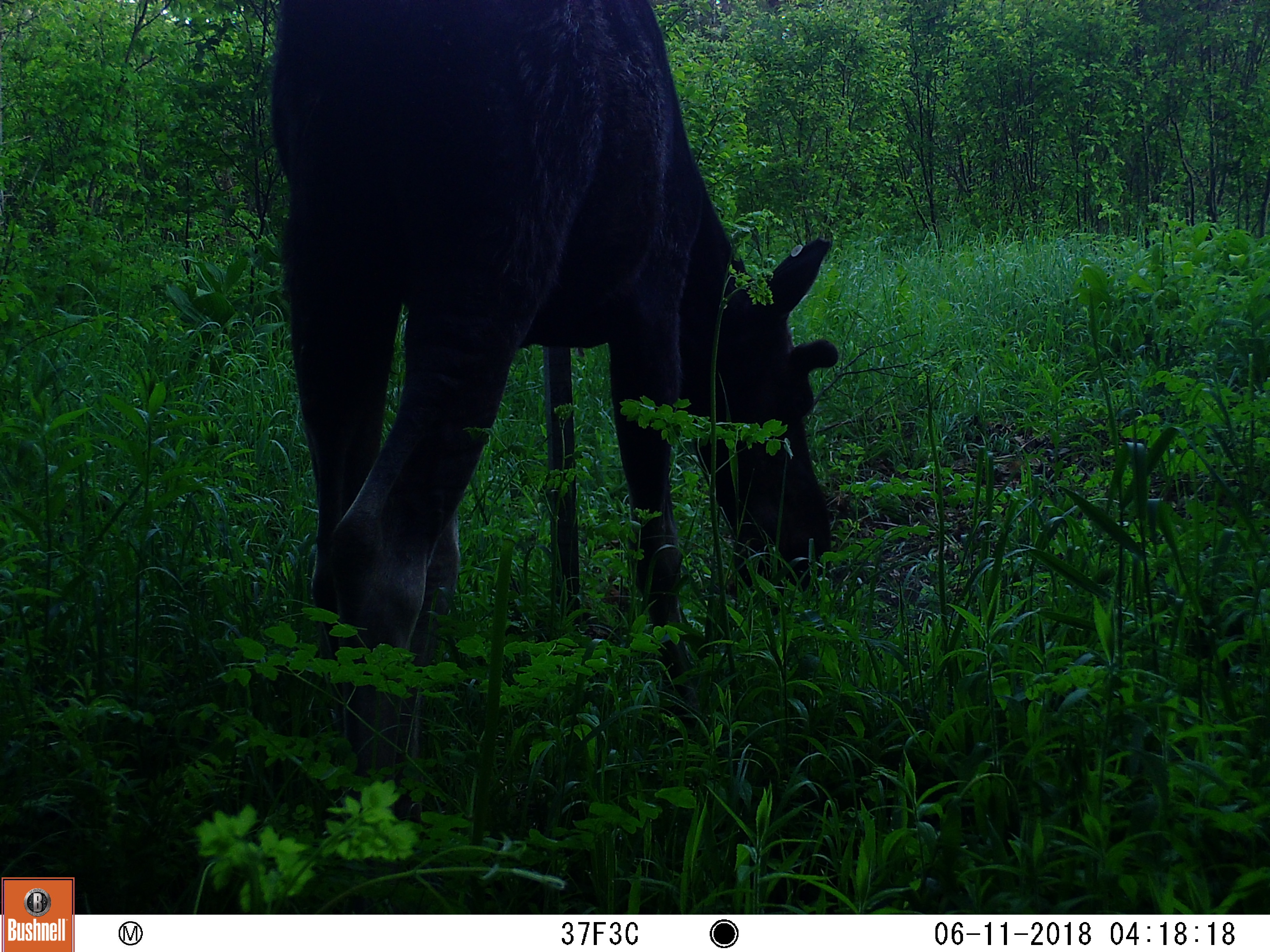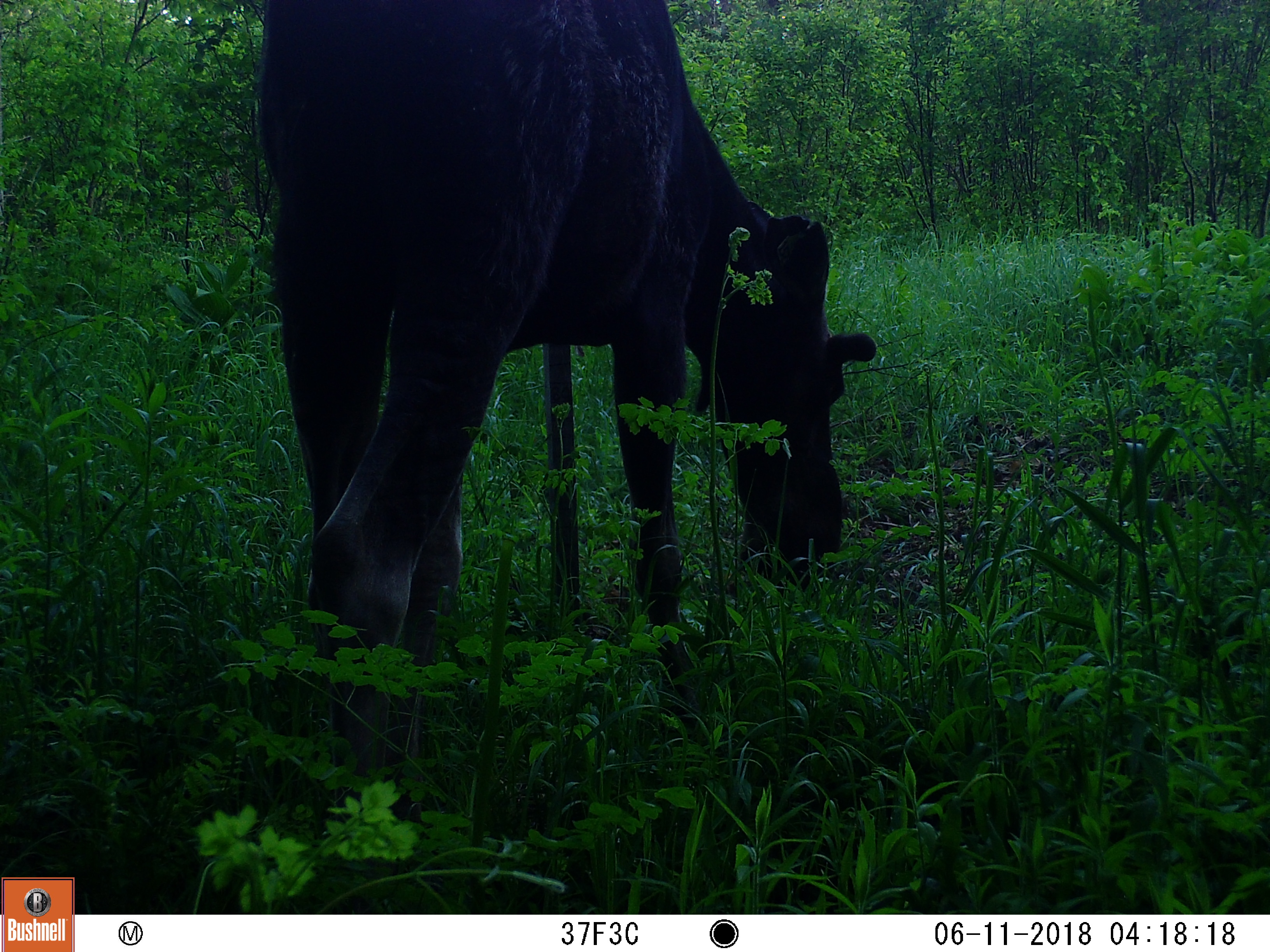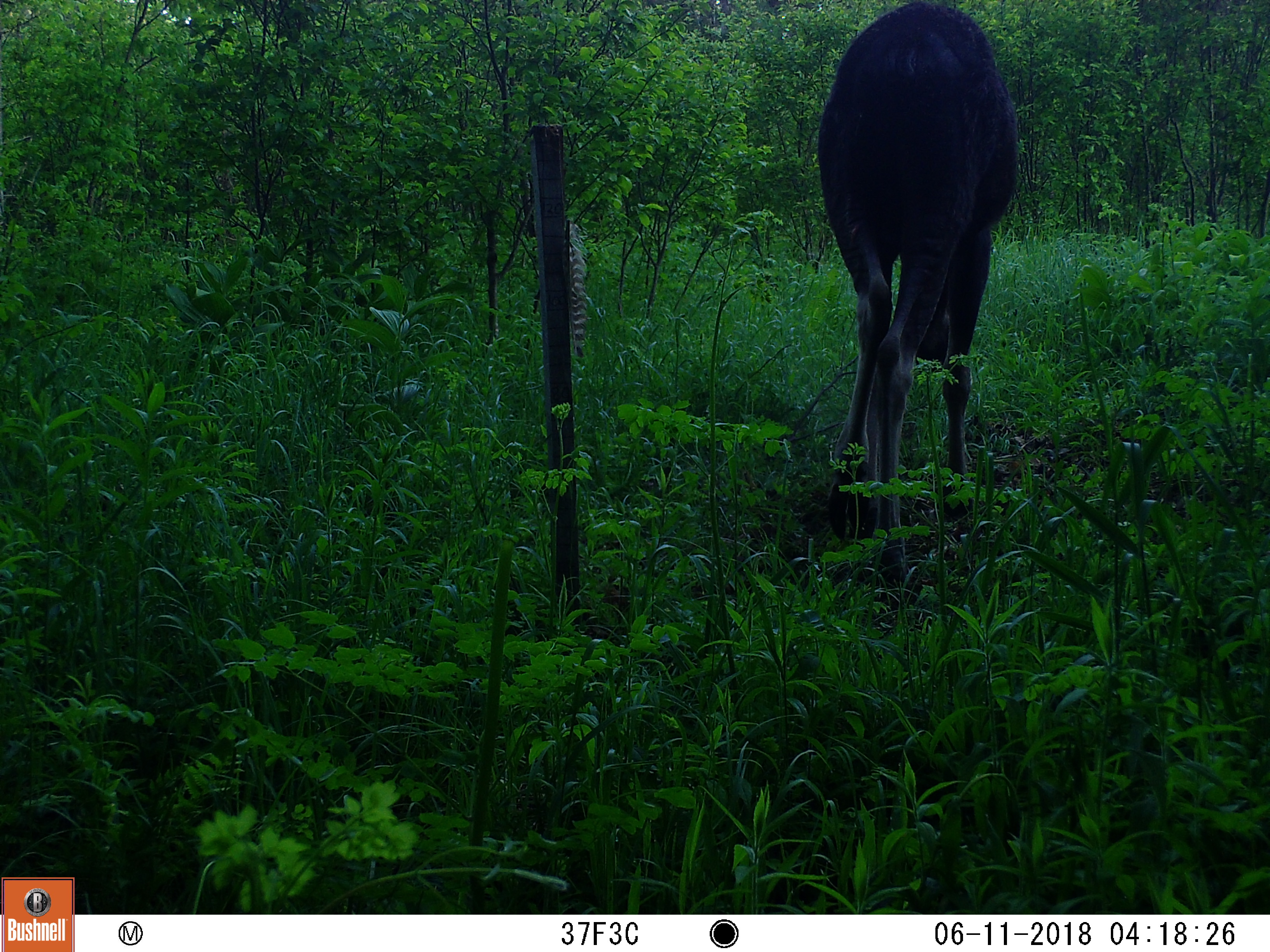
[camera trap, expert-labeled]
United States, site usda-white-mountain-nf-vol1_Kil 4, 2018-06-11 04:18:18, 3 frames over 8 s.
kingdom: Animalia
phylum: Chordata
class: Mammalia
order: Artiodactyla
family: Cervidae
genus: Alces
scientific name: Alces alces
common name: moose